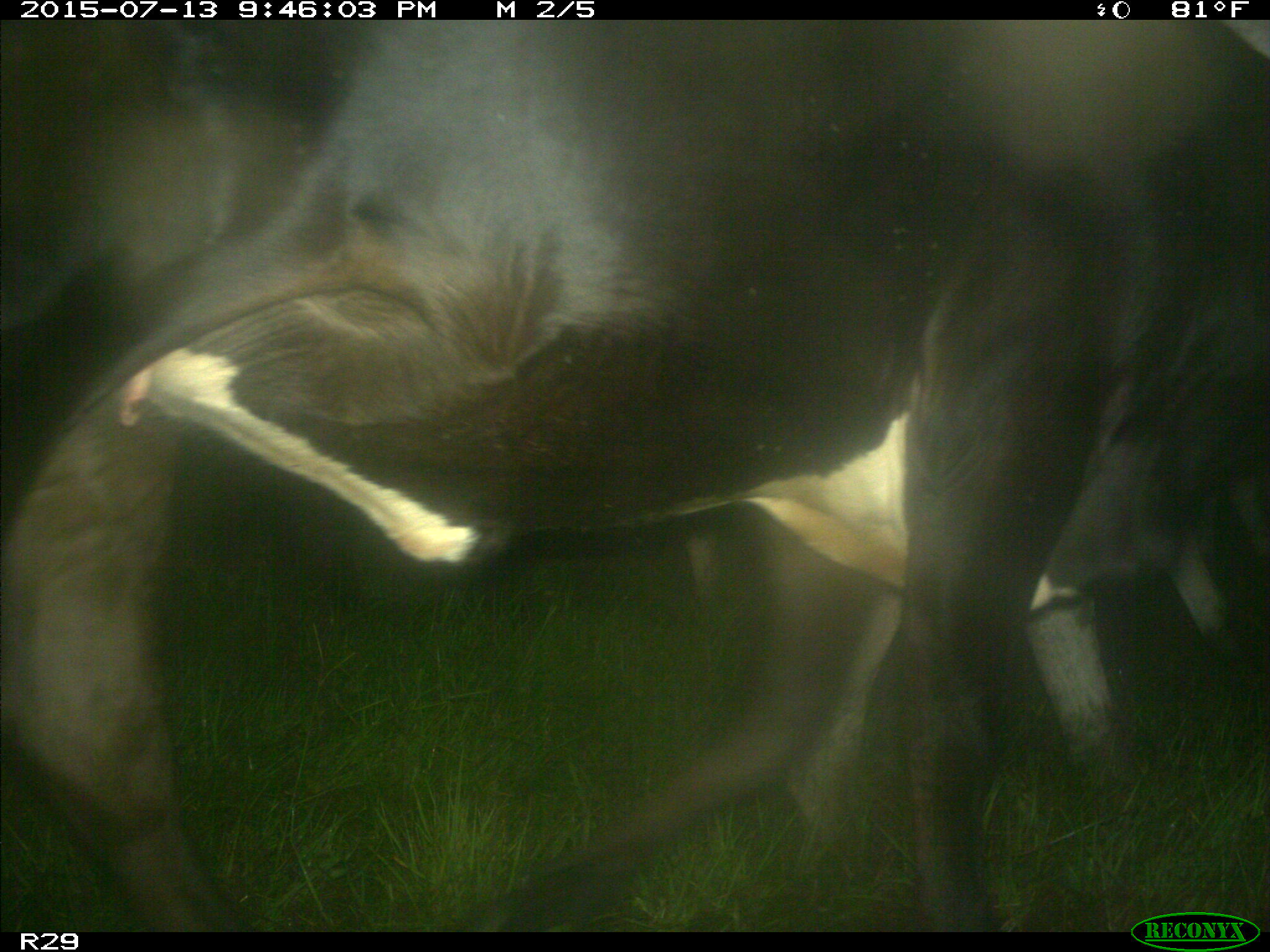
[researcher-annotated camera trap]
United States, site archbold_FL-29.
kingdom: Animalia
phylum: Chordata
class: Mammalia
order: Artiodactyla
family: Bovidae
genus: Bos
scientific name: Bos taurus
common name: domestic cow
Bos taurus (domestic cow).